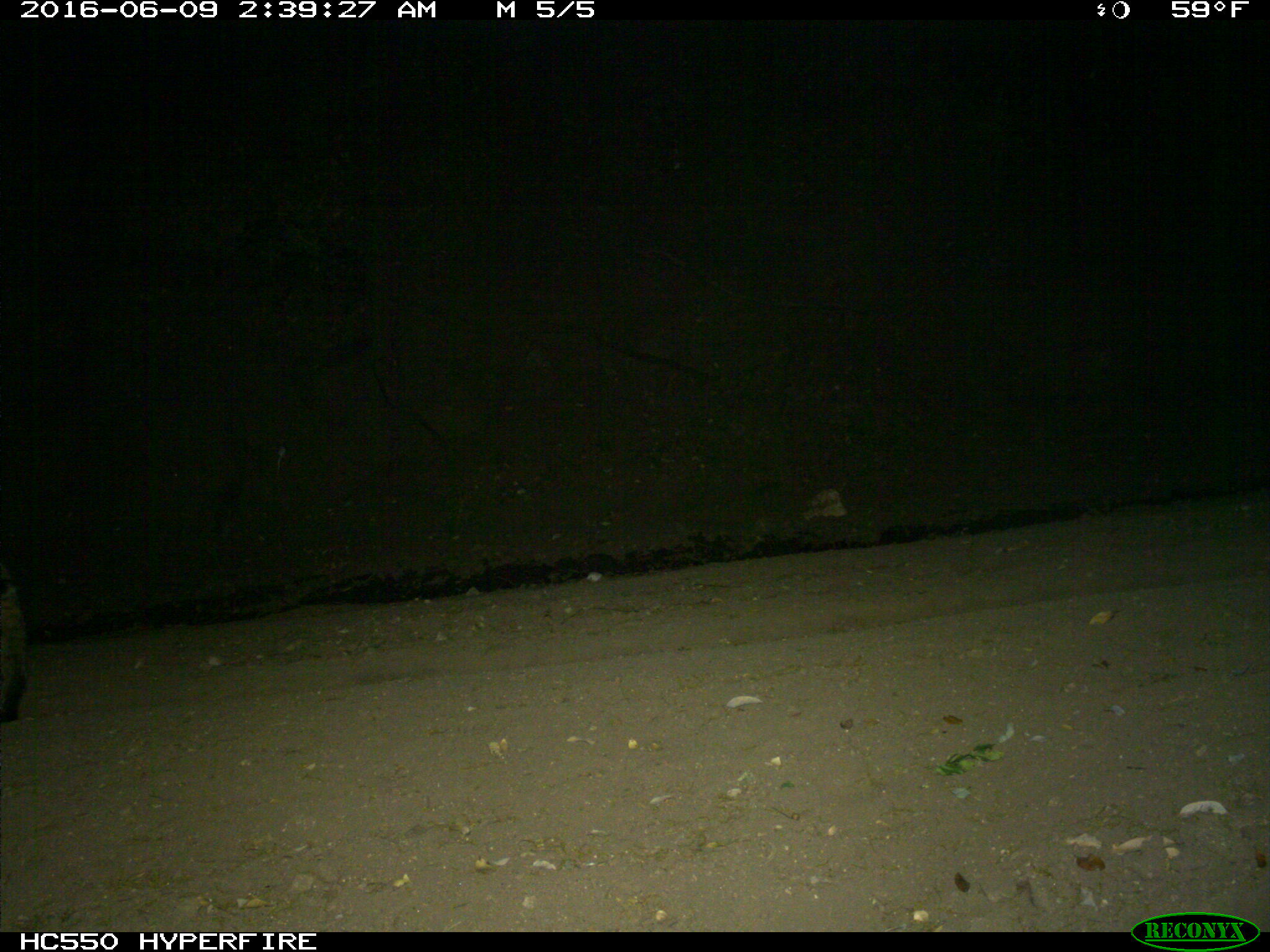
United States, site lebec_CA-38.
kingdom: Animalia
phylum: Chordata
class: Mammalia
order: Carnivora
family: Felidae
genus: Lynx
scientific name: Lynx rufus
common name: bobcat